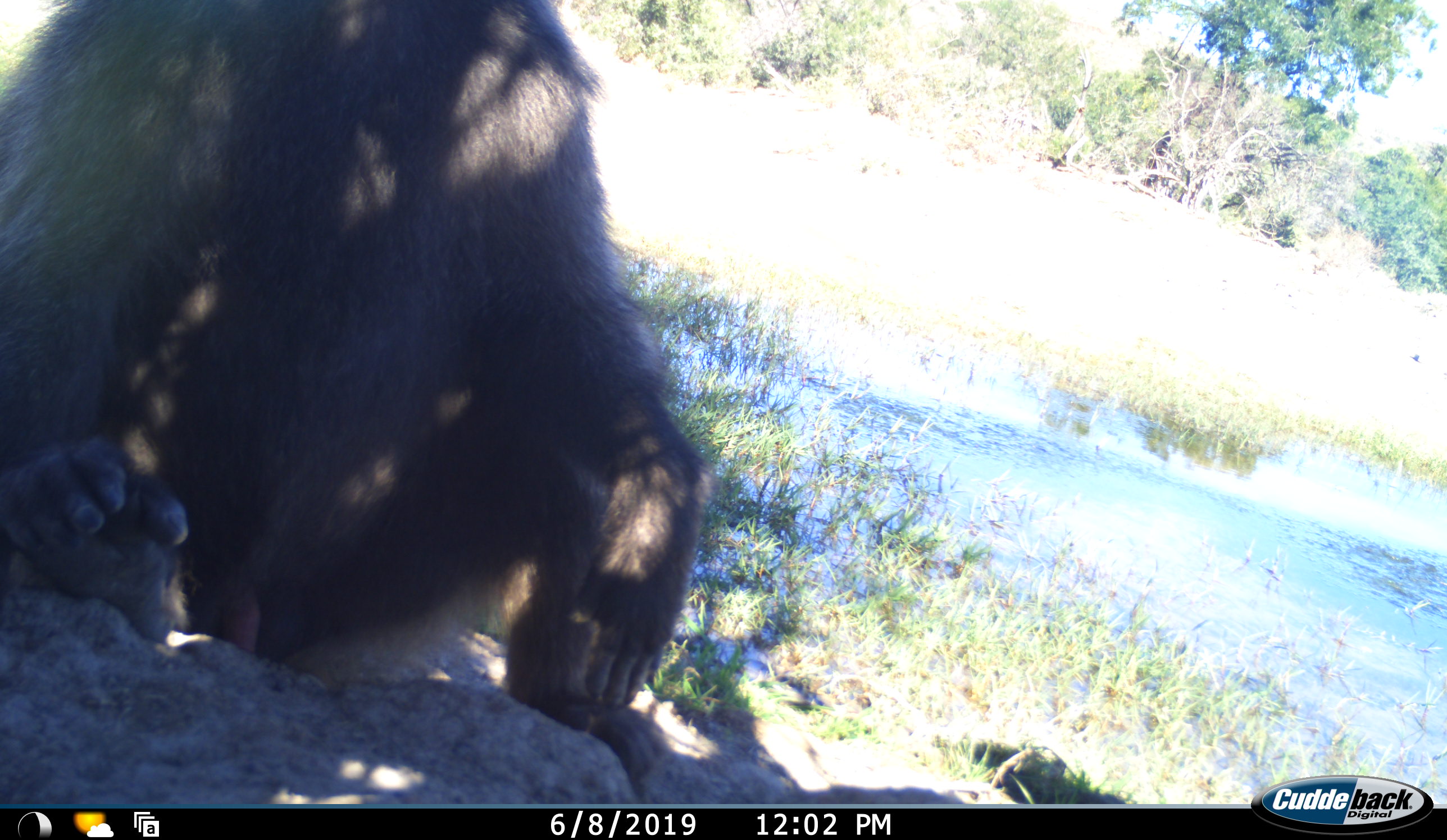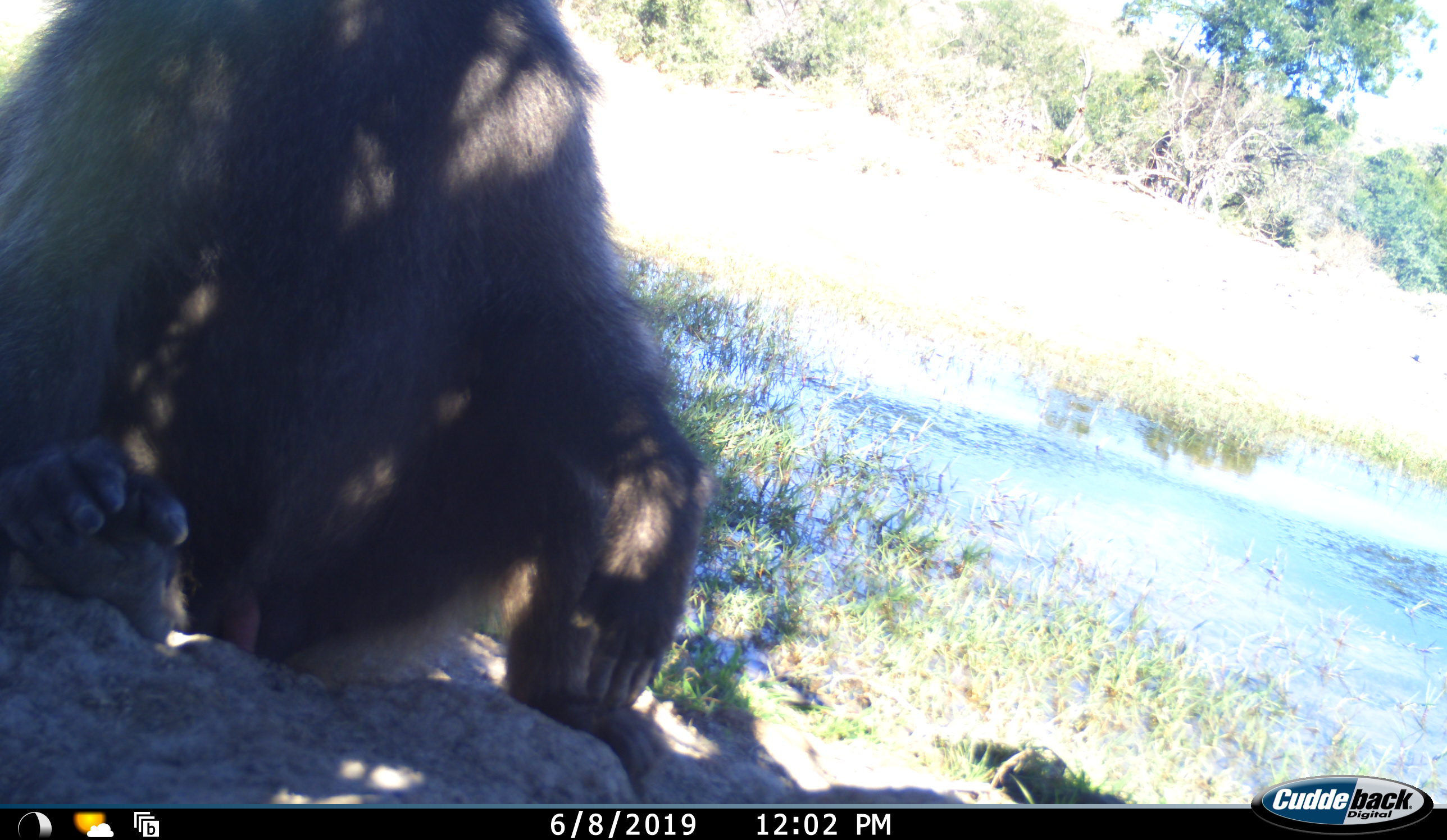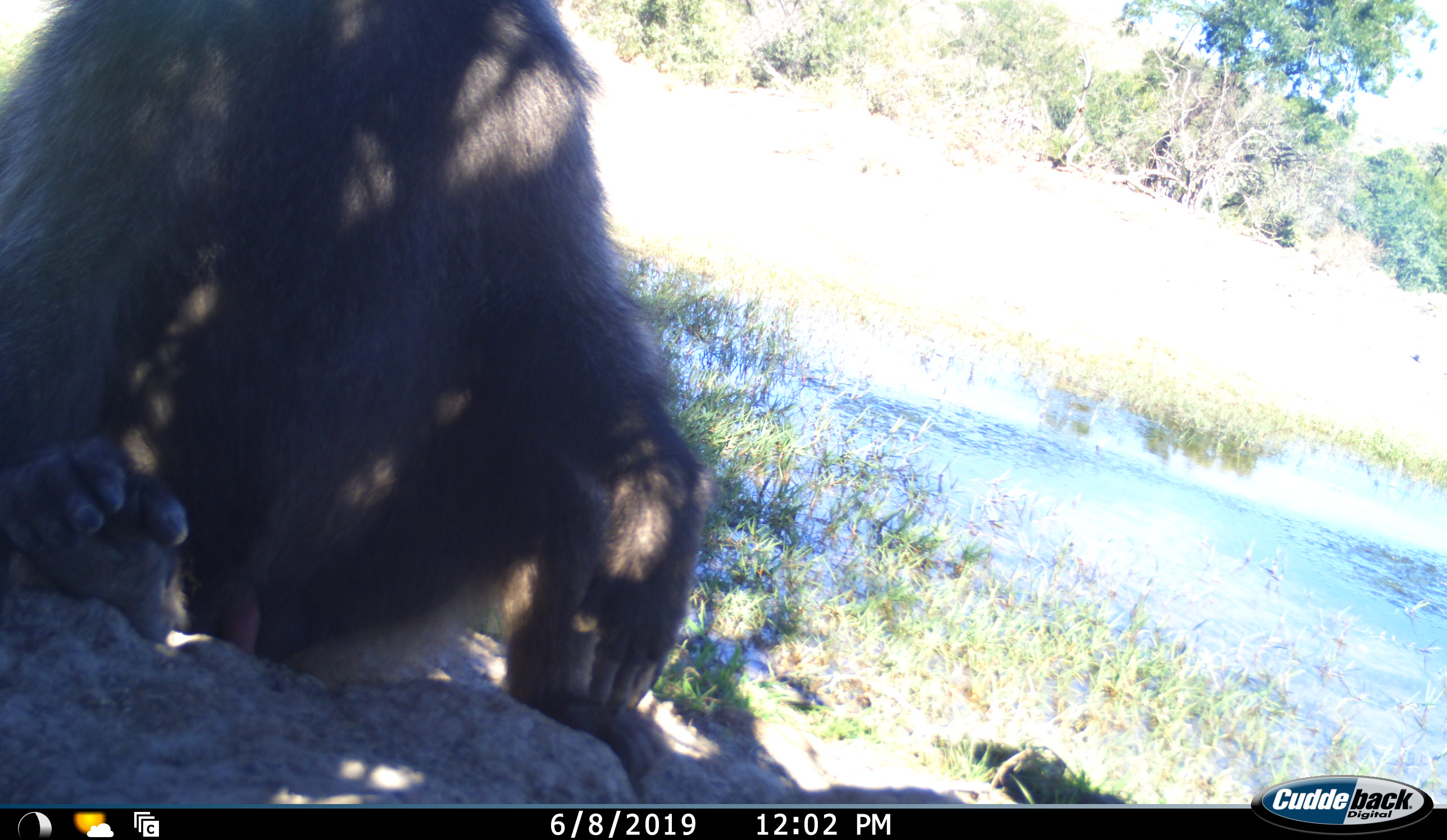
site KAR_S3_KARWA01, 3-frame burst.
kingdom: Animalia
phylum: Chordata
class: Mammalia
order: Primates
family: Cercopithecidae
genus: Papio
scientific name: Papio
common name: baboon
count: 1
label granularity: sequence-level